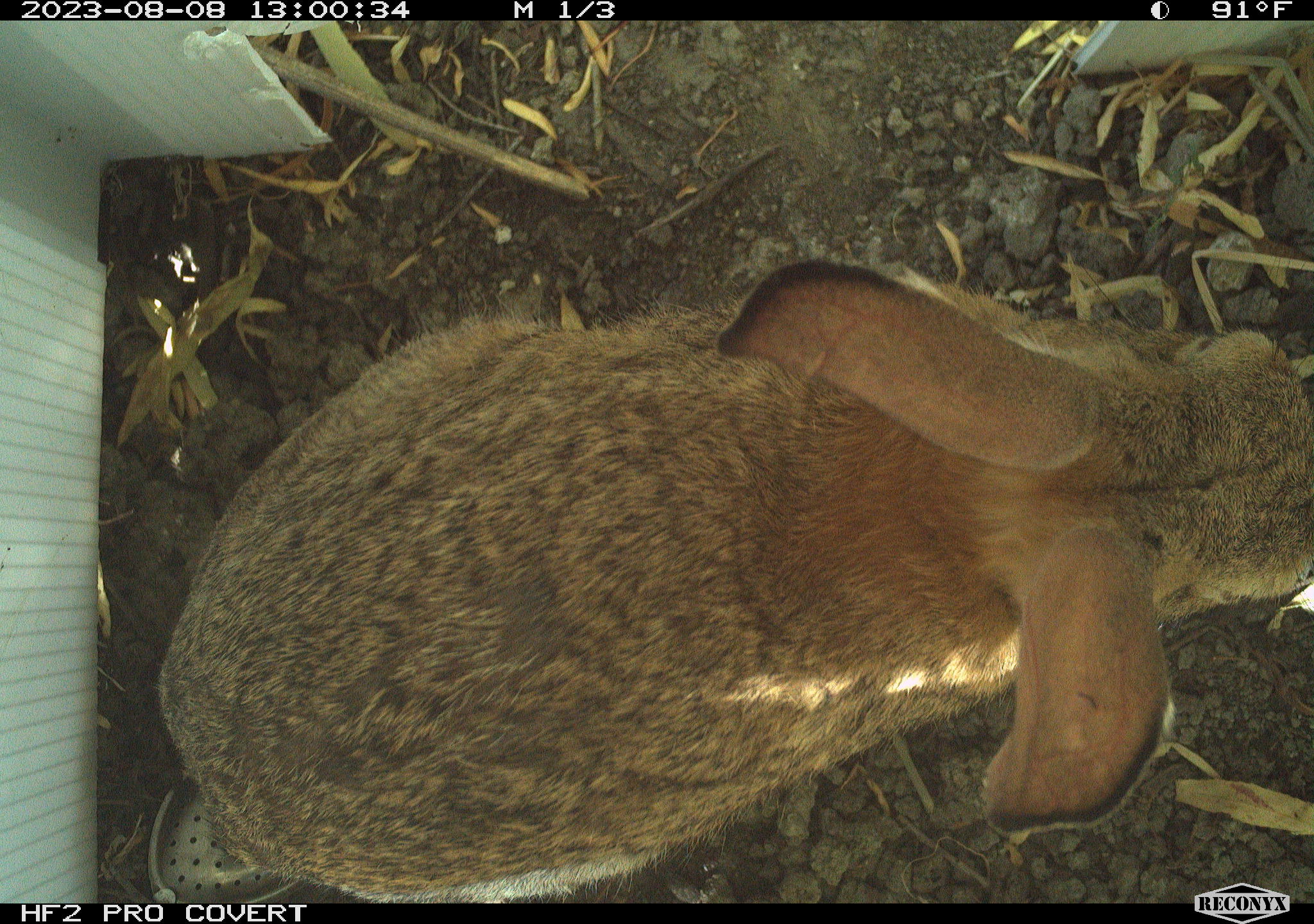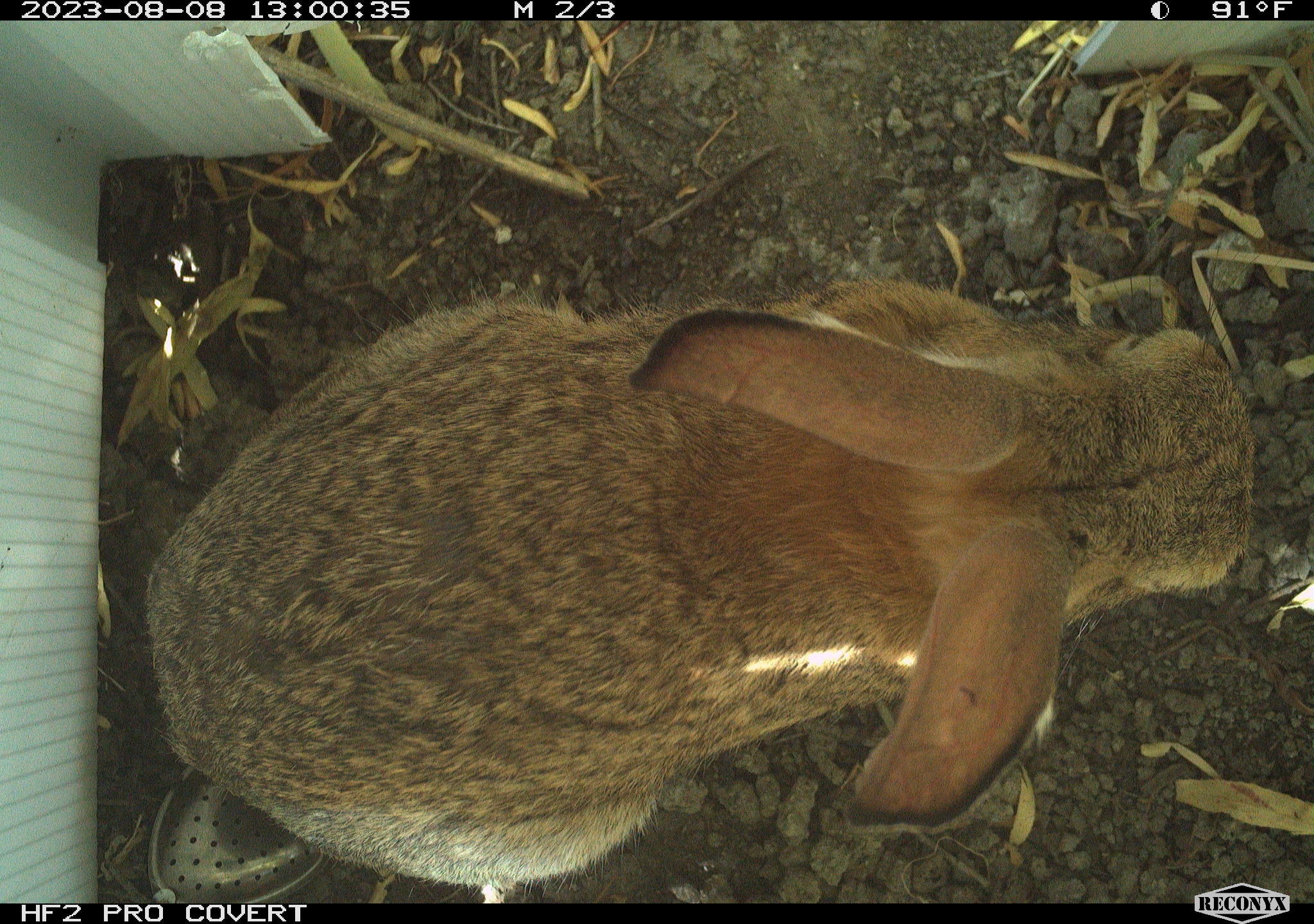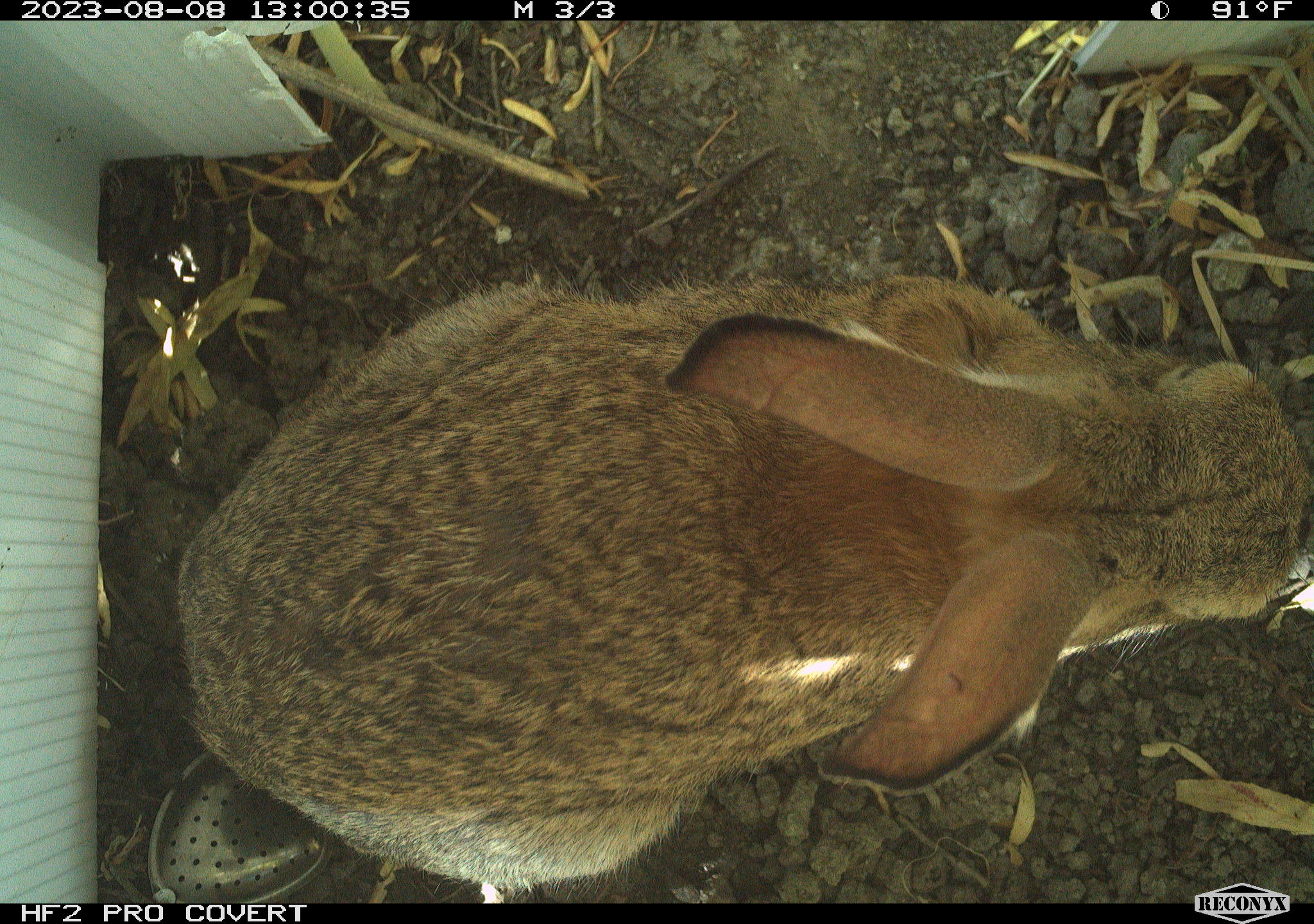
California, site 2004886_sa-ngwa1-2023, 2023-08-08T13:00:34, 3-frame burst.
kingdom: Animalia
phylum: Chordata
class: Mammalia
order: Lagomorpha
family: Leporidae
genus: Sylvilagus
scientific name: Sylvilagus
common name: cottontail rabbits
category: sylvilagus species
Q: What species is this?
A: Sylvilagus species (cottontail rabbits) (Sylvilagus).